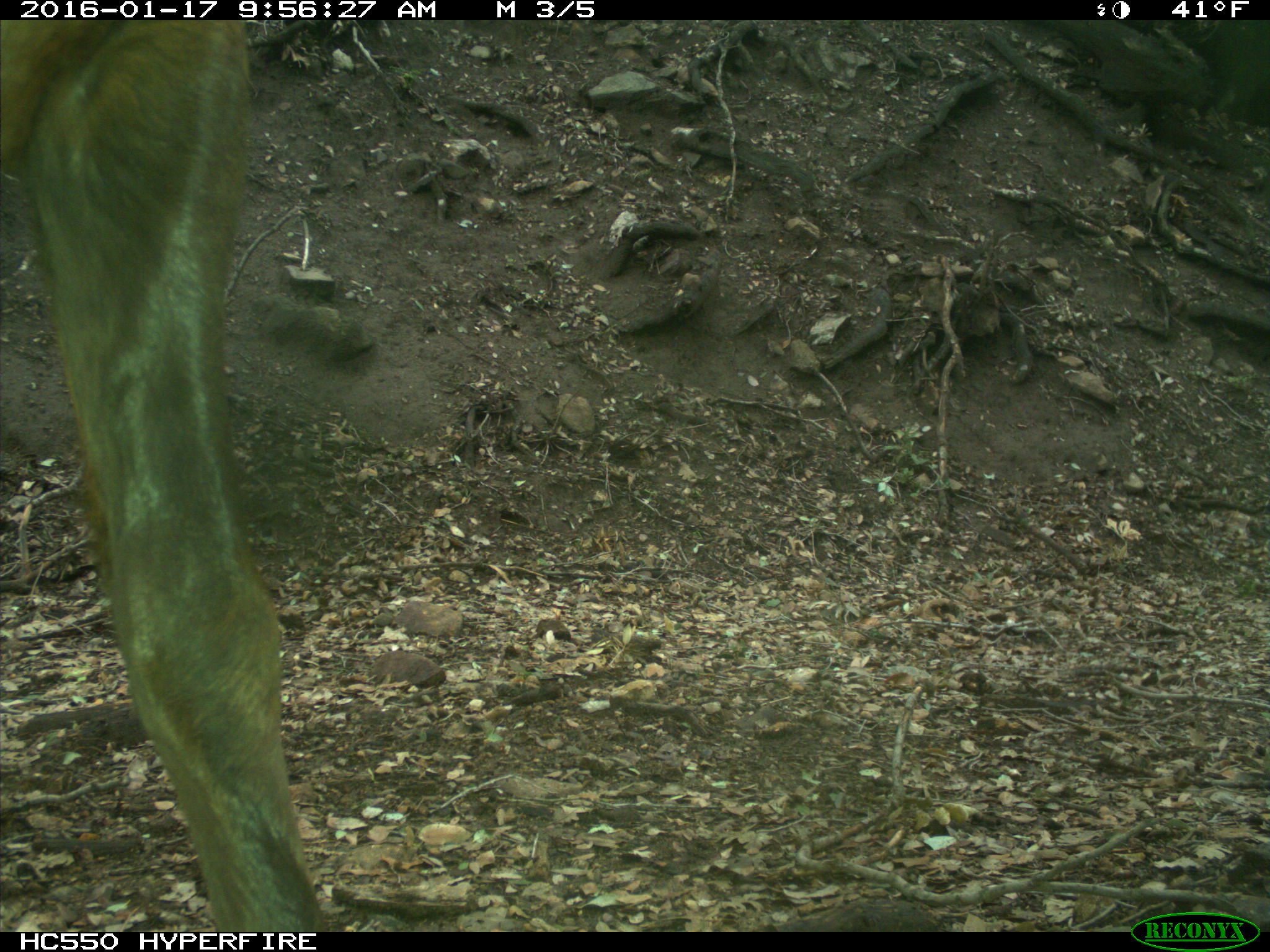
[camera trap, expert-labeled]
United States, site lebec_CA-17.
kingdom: Animalia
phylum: Chordata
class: Mammalia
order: Artiodactyla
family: Cervidae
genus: Cervus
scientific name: Cervus canadensis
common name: elk